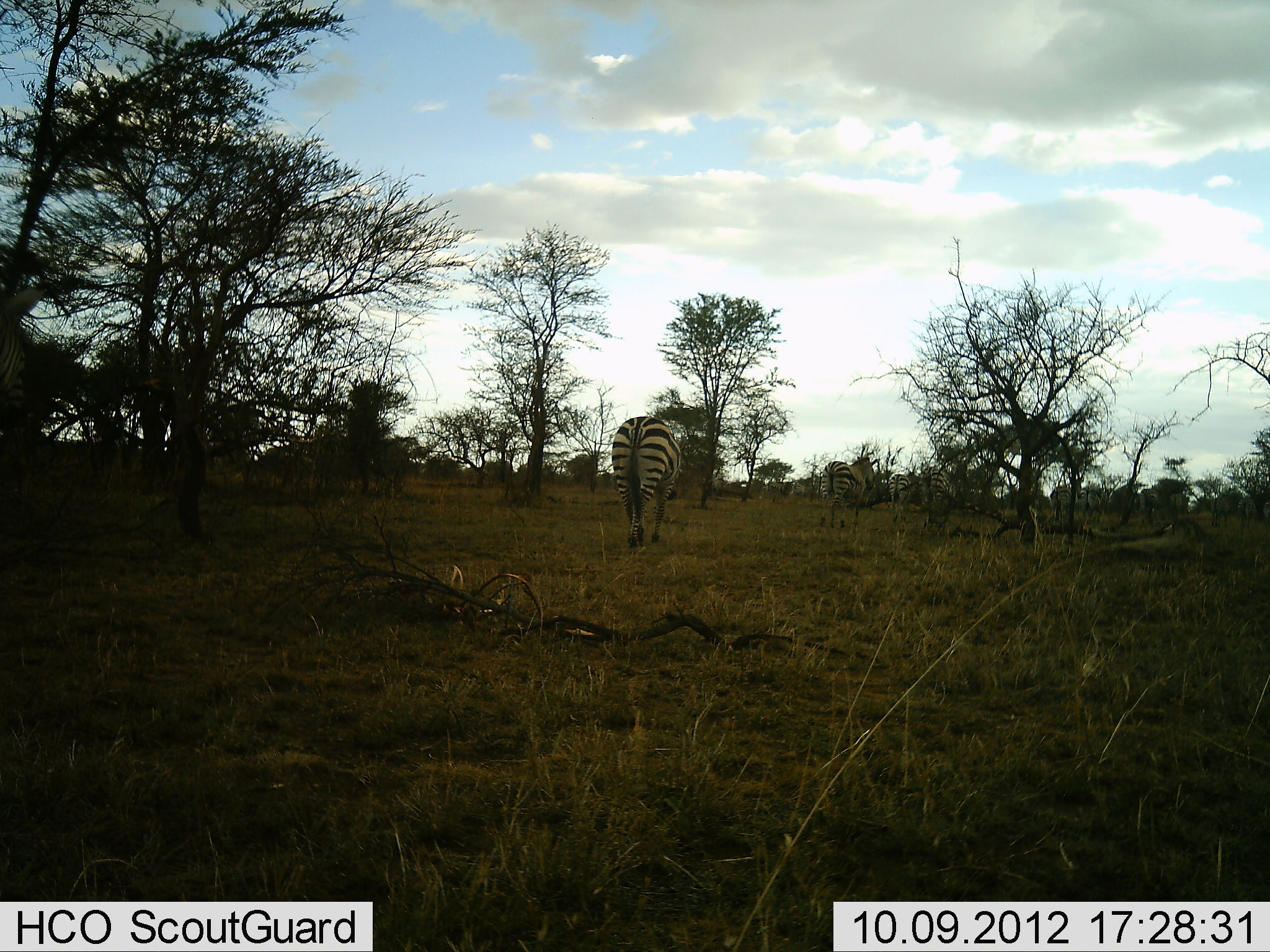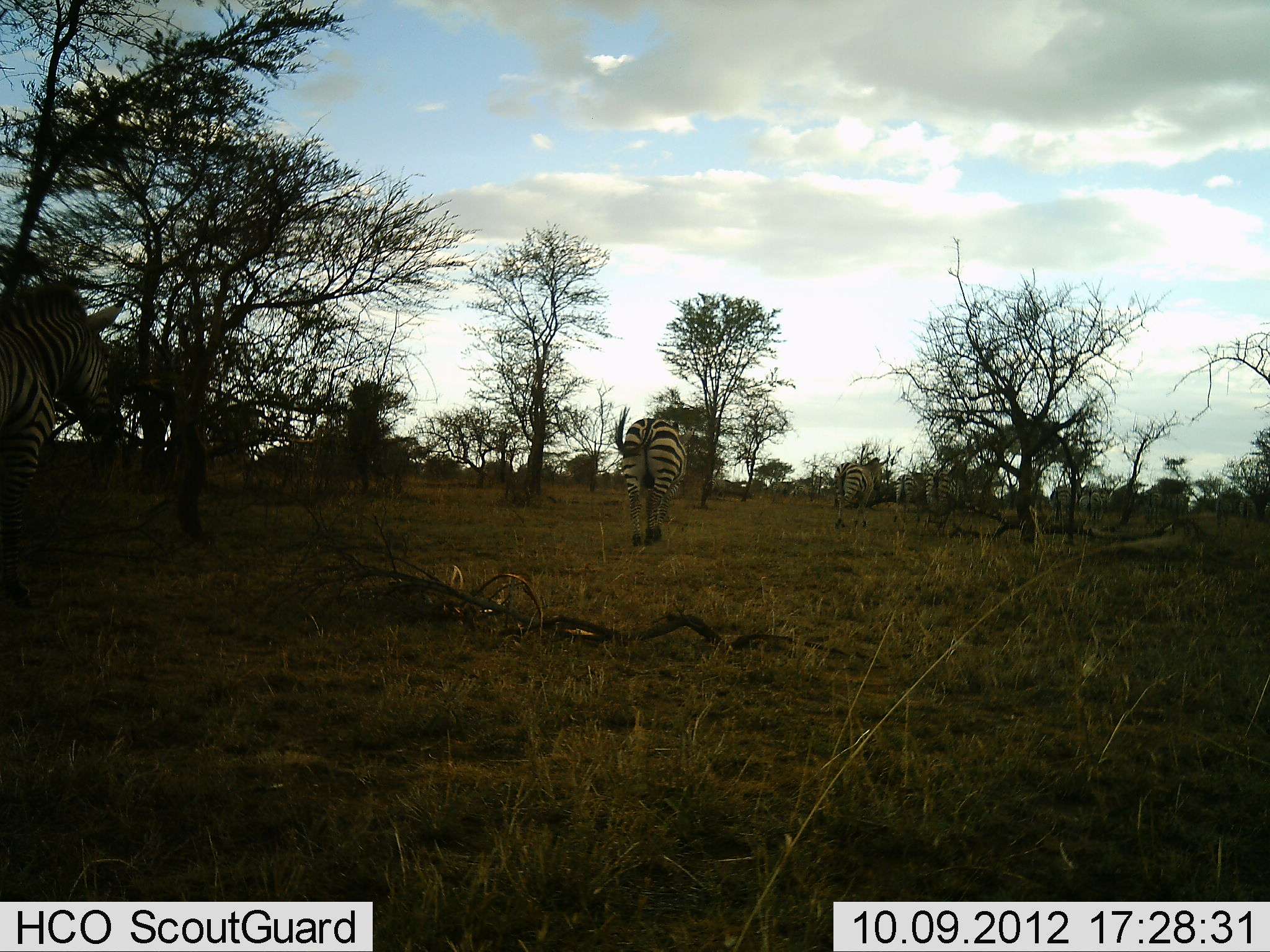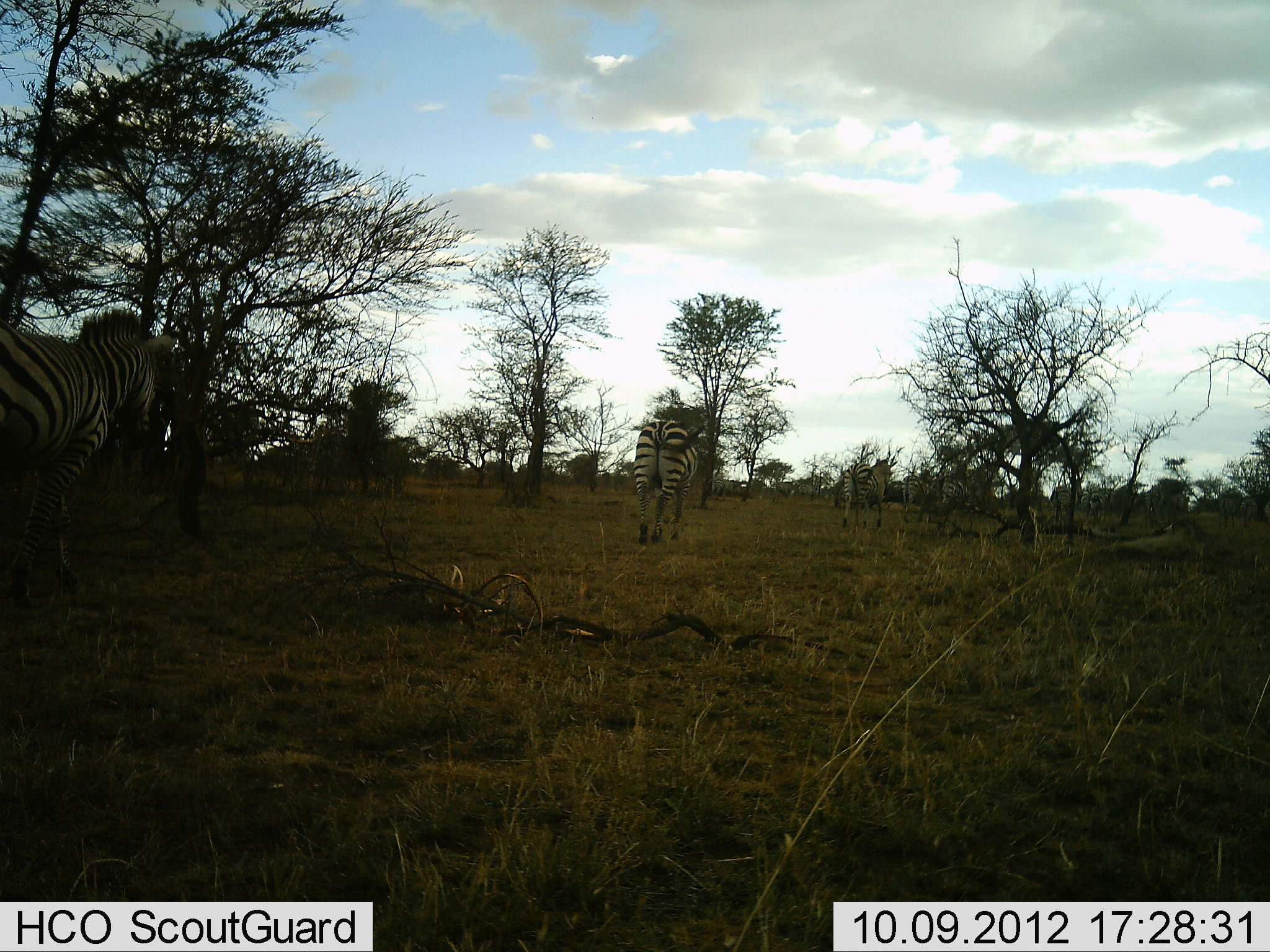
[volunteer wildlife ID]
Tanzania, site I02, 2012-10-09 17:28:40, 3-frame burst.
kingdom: Animalia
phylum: Chordata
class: Mammalia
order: Perissodactyla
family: Equidae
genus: Equus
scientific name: Equus quagga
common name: plains zebra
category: zebra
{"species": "zebra (plains zebra) (Equus quagga)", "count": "8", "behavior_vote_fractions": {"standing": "20%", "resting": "0%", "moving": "90%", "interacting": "0%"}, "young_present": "0%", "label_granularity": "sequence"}